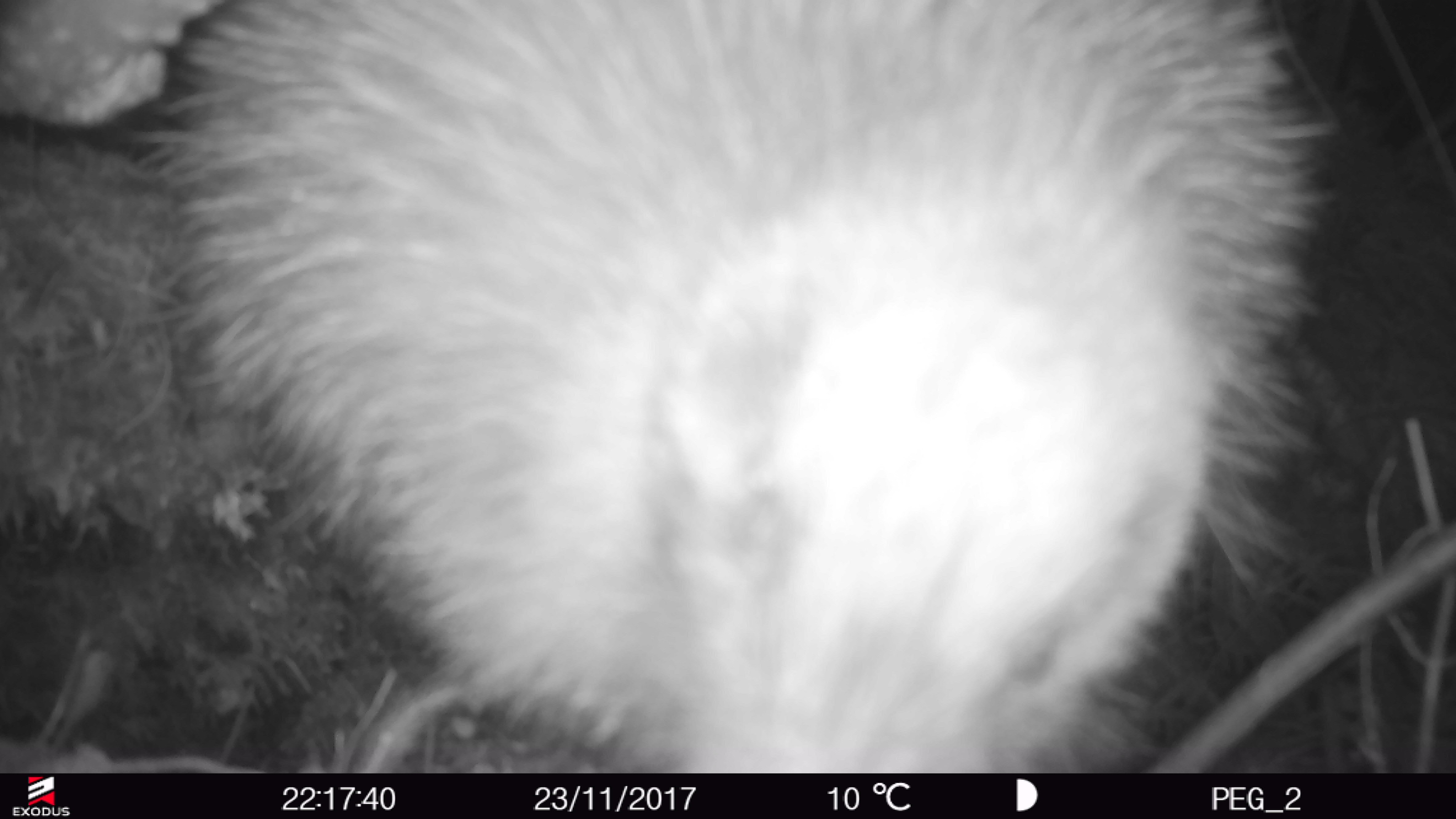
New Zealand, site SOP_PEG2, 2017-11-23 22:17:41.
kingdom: Animalia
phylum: Chordata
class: Aves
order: Apterygiformes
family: Apterygidae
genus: Apteryx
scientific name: Apteryx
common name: kiwi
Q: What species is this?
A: Kiwi (Apteryx).